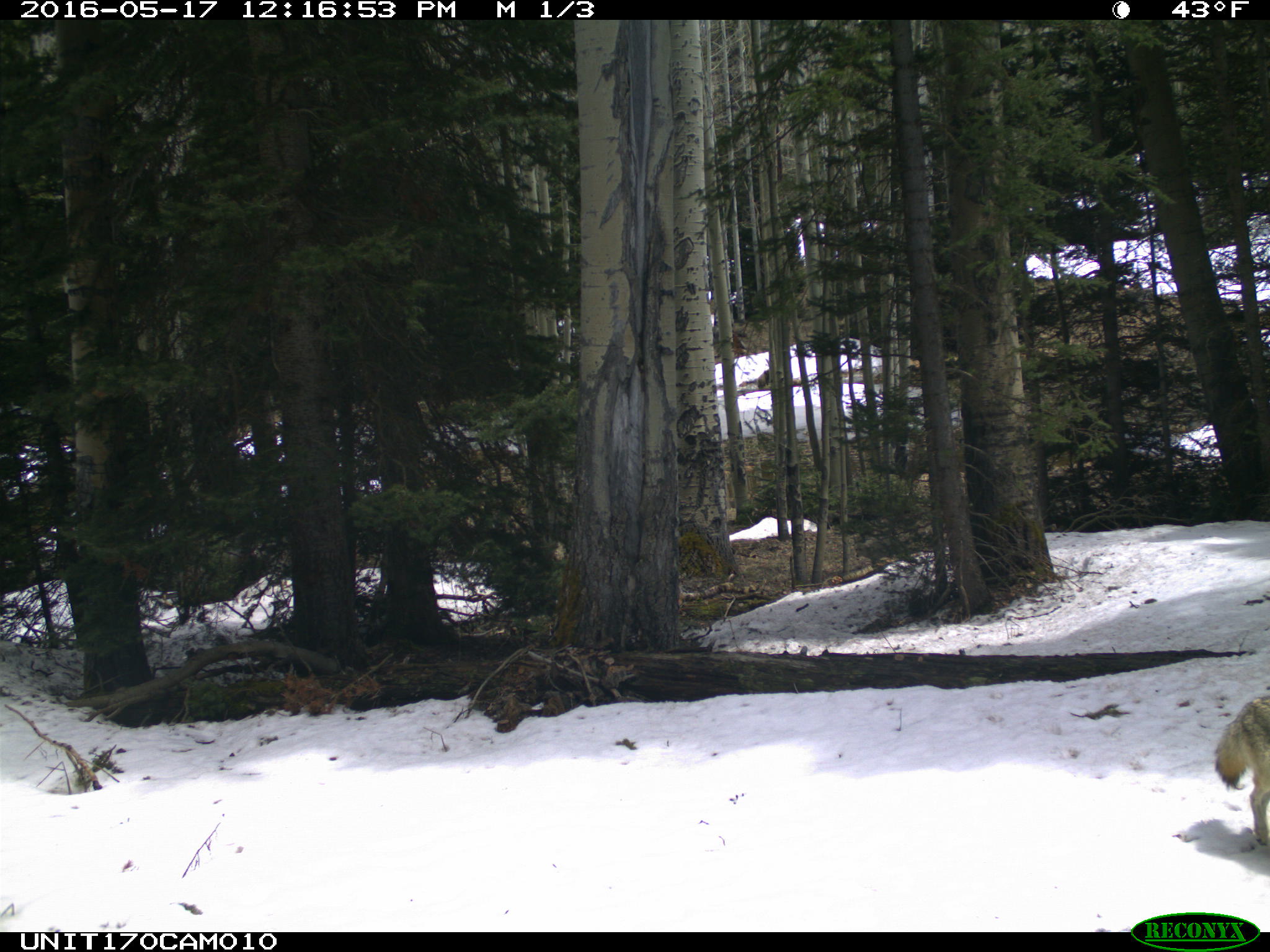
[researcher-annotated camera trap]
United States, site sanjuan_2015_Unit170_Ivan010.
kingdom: Animalia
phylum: Chordata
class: Mammalia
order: Carnivora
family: Canidae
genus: Canis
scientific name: Canis latrans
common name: coyote